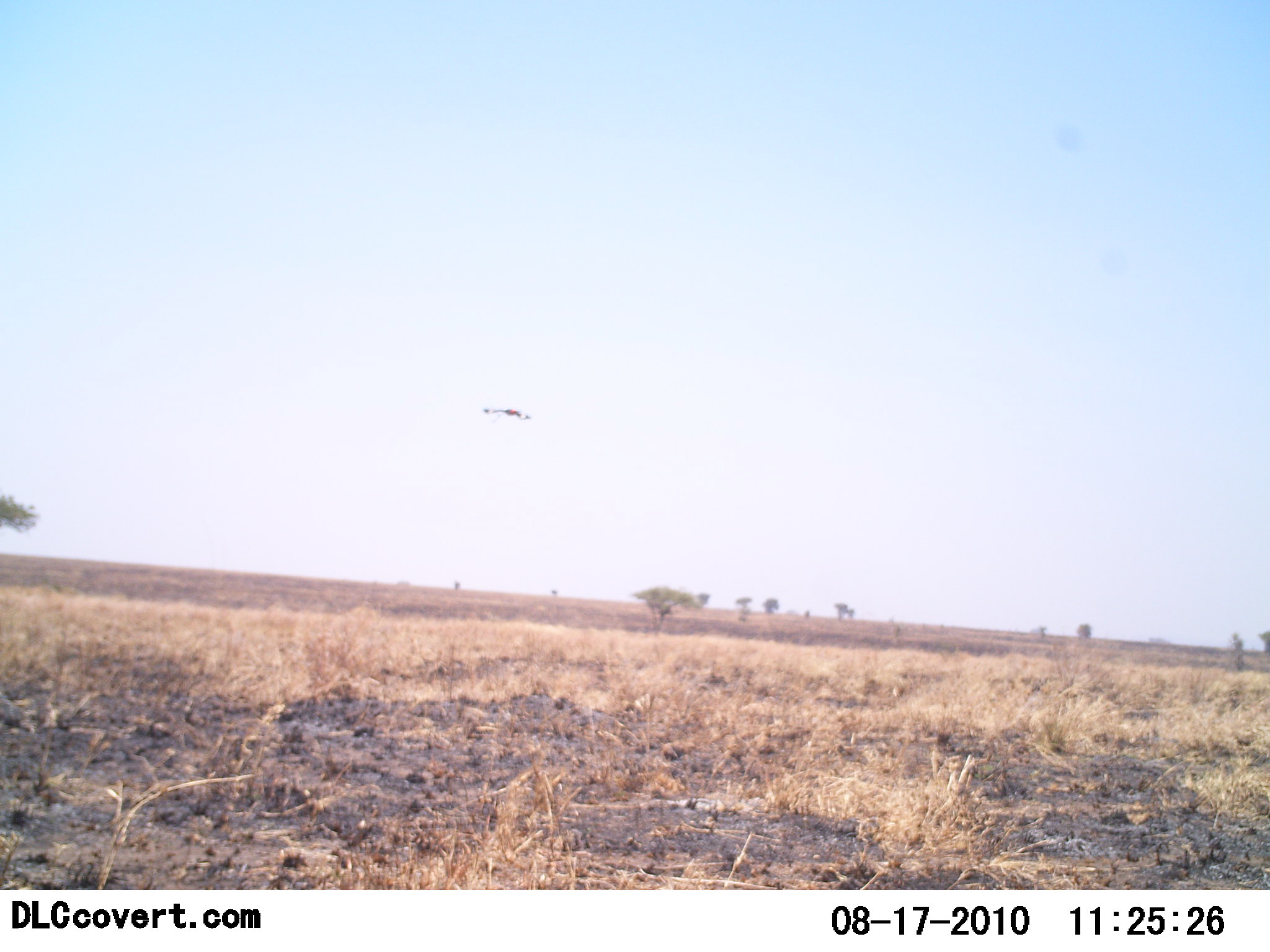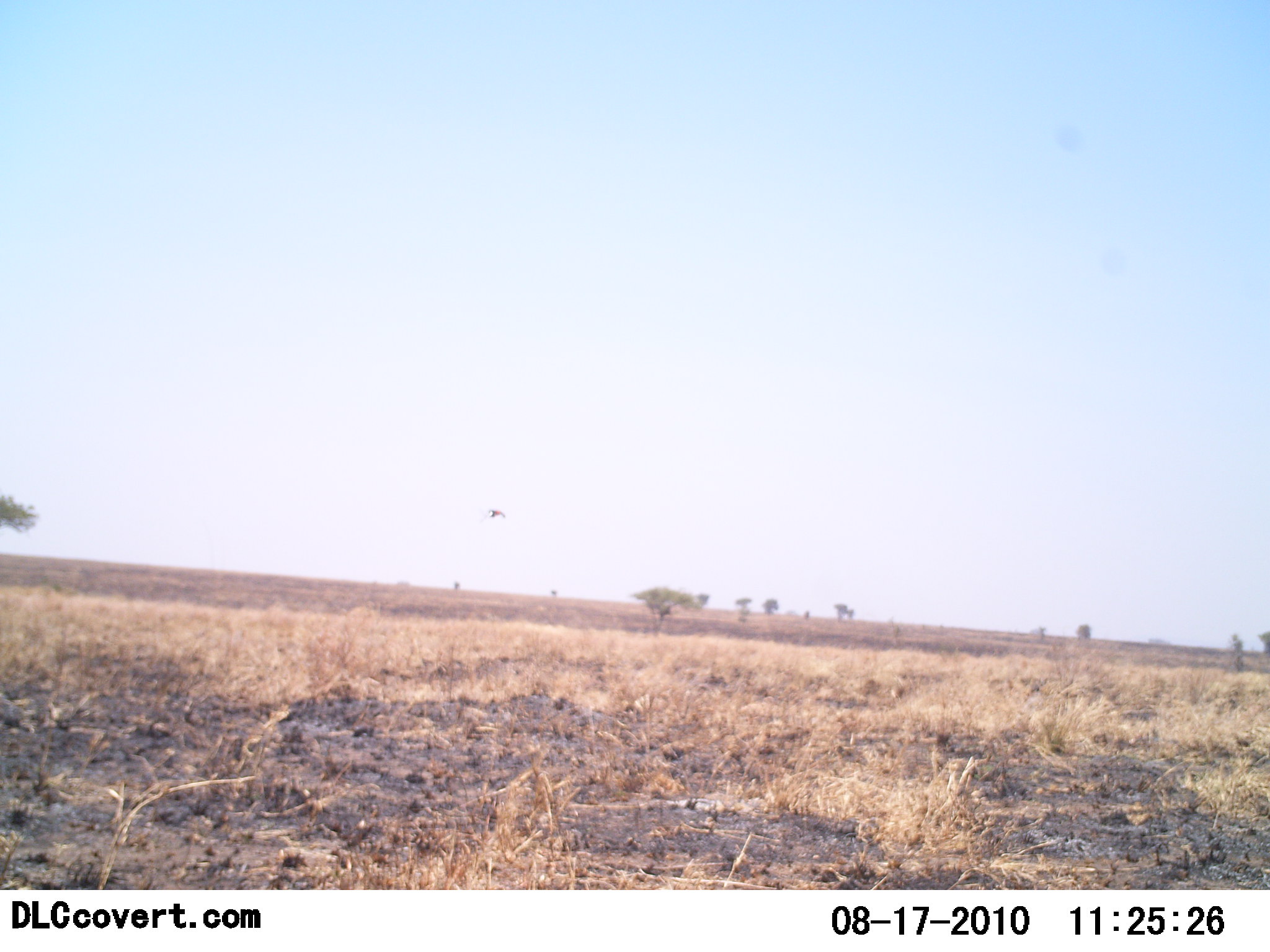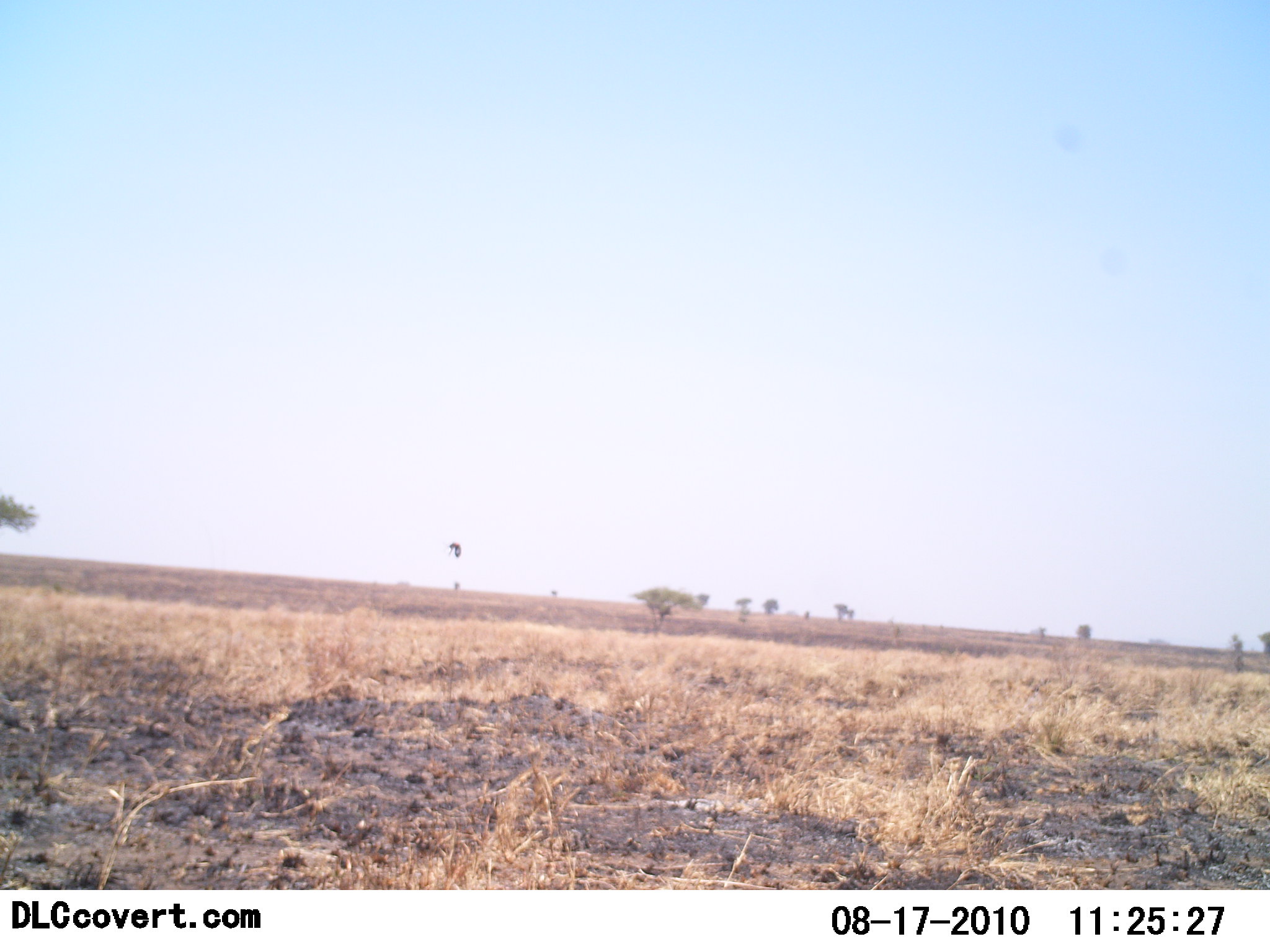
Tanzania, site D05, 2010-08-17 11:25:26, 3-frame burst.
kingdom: Animalia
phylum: Chordata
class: Aves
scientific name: Aves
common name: bird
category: otherbird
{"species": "otherbird (bird) (Aves)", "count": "1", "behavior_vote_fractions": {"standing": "0%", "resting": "0%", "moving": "100%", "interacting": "0%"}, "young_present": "0%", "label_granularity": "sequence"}